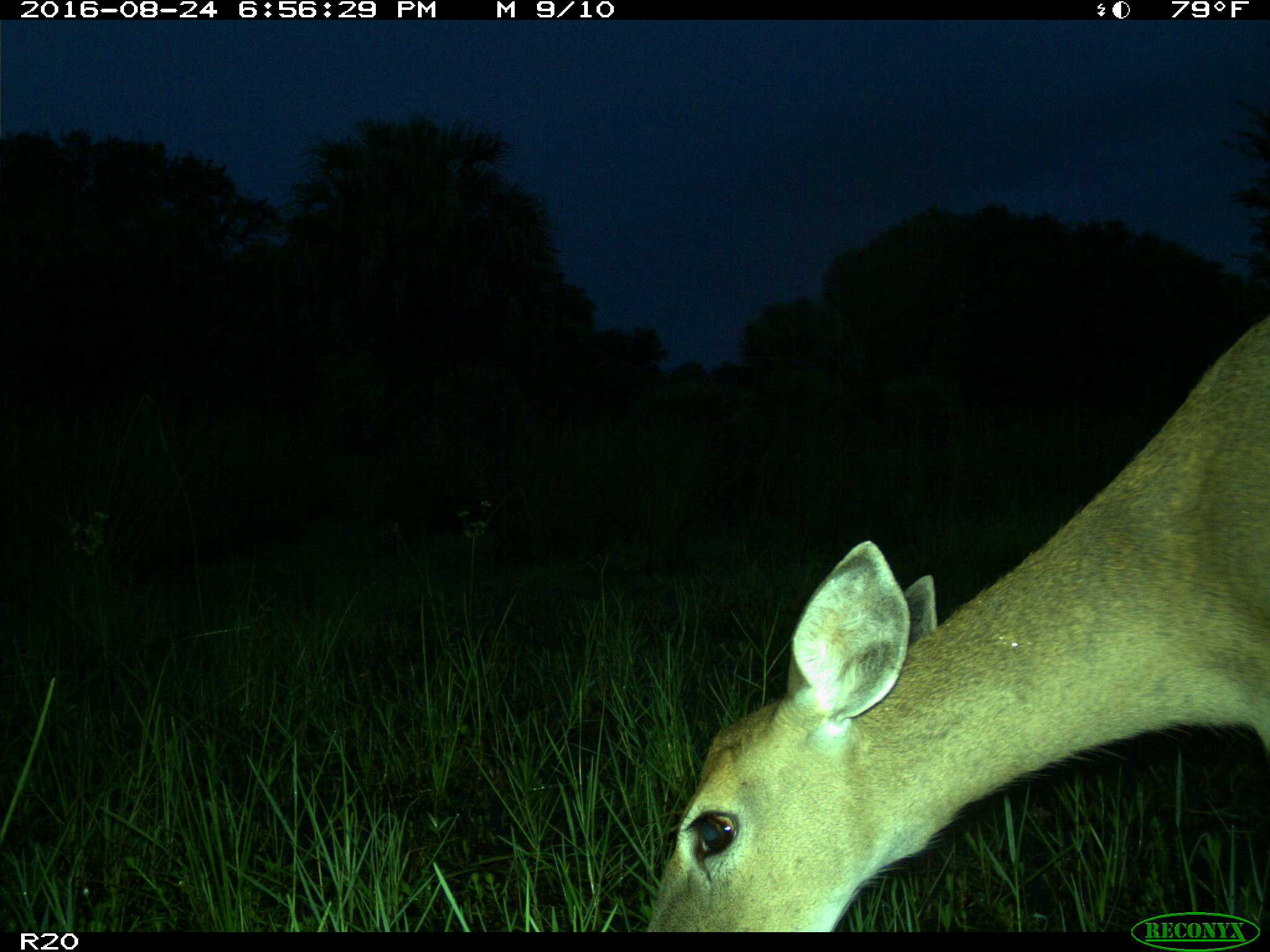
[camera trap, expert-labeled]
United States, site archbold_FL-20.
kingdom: Animalia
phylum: Chordata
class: Mammalia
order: Artiodactyla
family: Cervidae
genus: Odocoileus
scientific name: Odocoileus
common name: deer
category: unidentified deer